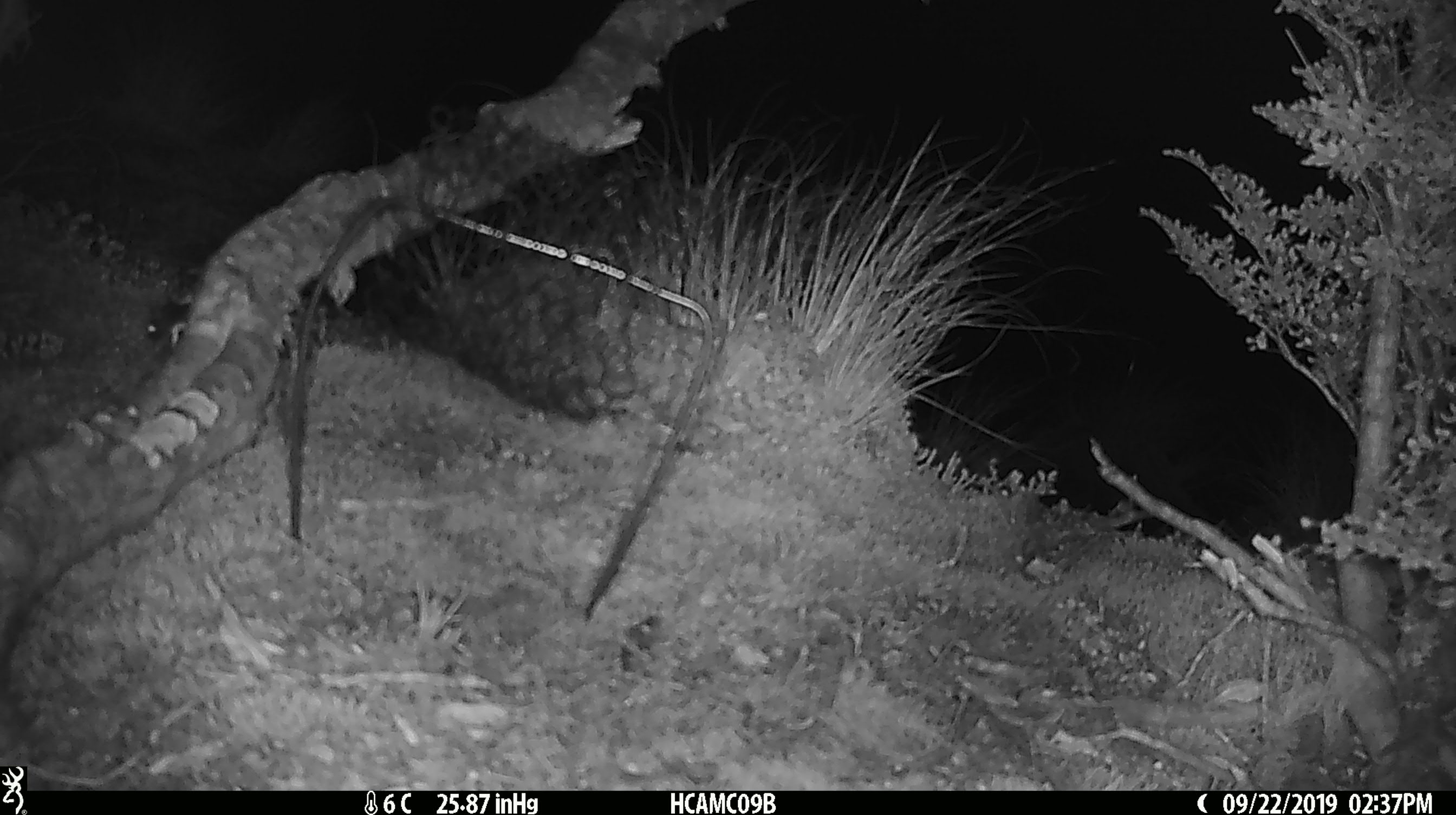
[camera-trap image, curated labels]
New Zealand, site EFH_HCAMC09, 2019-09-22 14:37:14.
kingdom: Animalia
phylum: Chordata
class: Mammalia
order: Rodentia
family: Muridae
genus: Mus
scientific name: Mus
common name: mouse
Mouse (Mus).